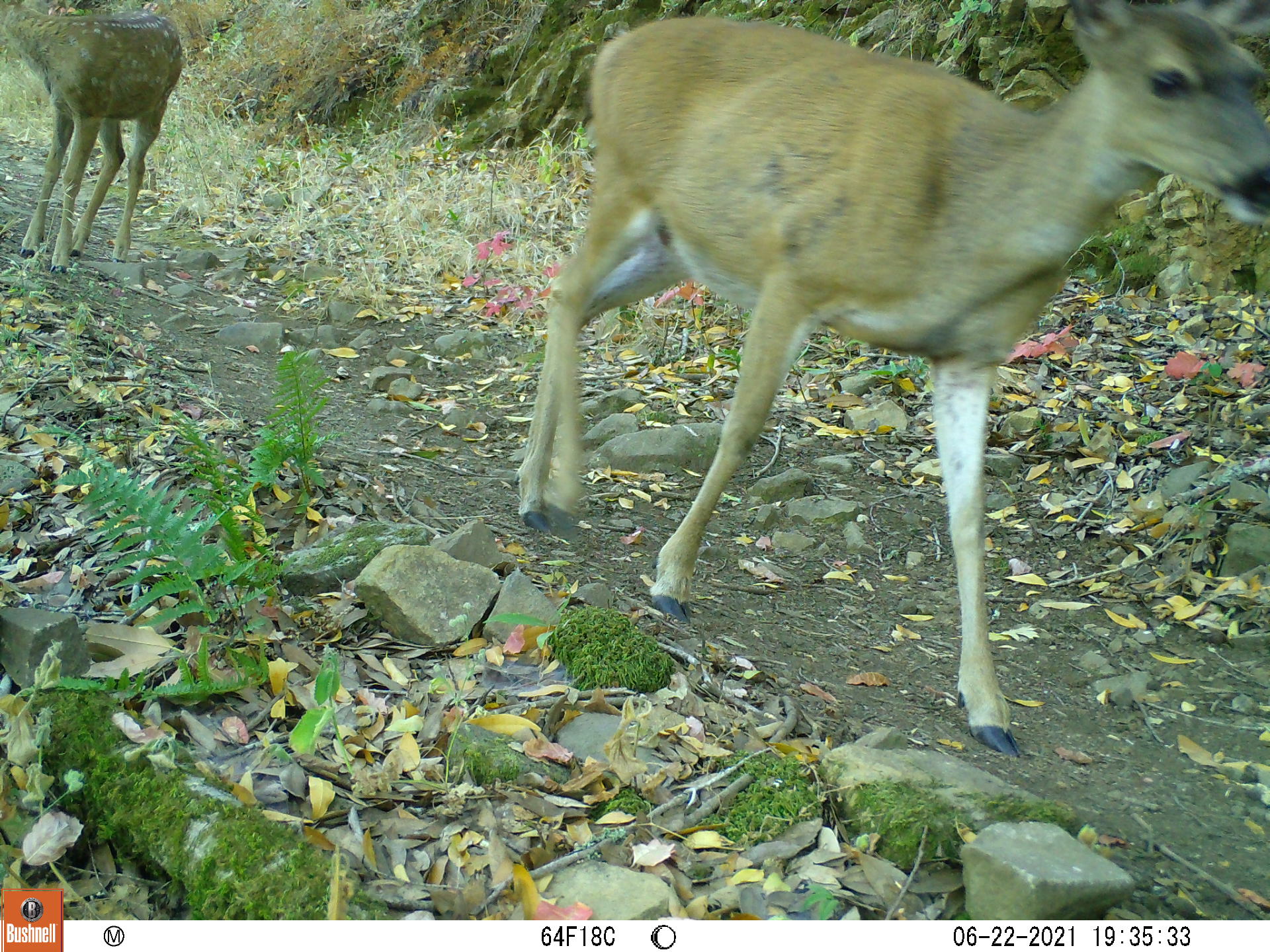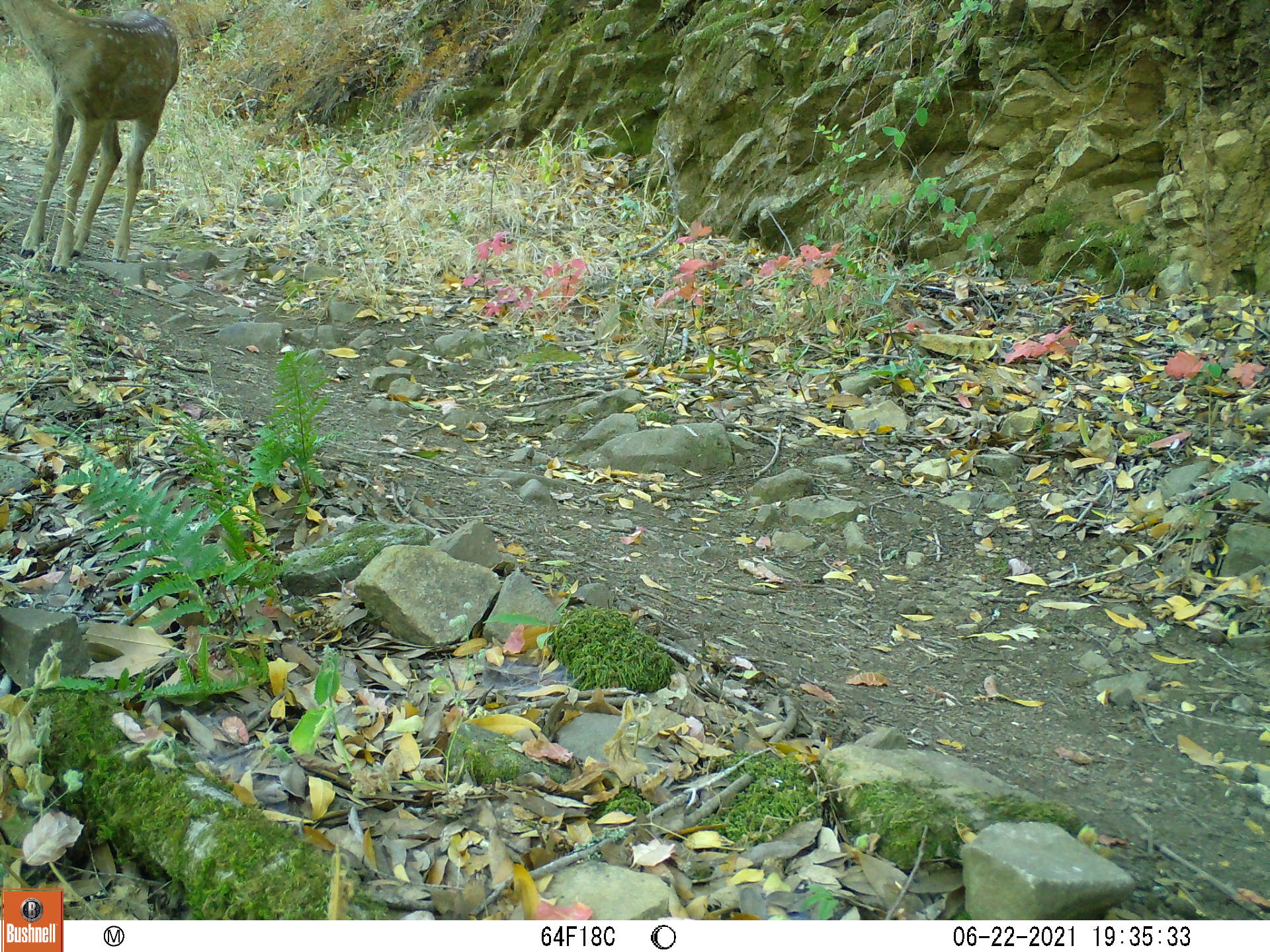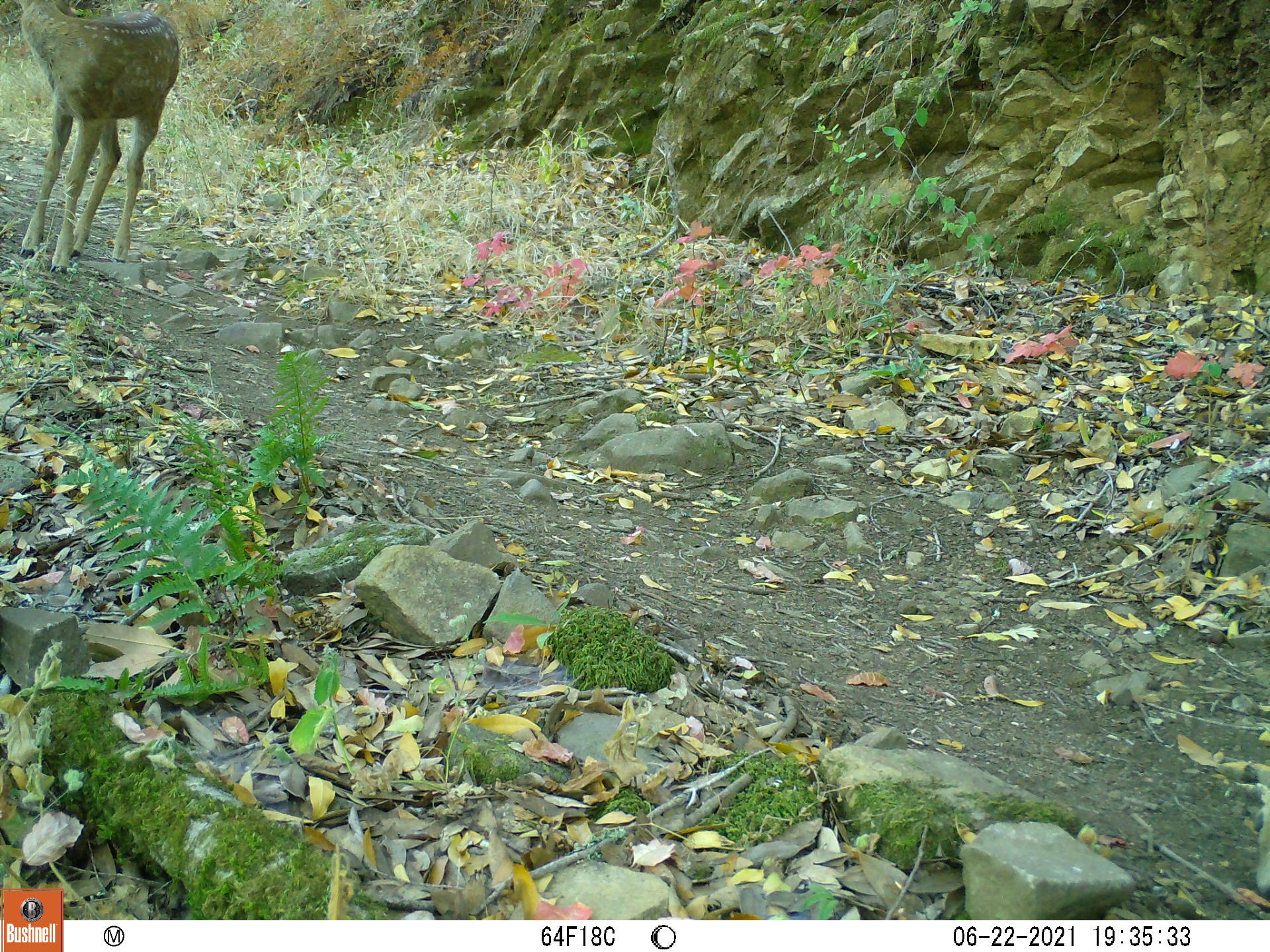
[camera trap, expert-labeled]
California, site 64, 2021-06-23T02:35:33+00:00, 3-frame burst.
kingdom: Animalia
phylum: Chordata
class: Mammalia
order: Artiodactyla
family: Cervidae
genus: Odocoileus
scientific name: Odocoileus hemionus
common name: mule deer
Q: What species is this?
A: Mule deer (Odocoileus hemionus).